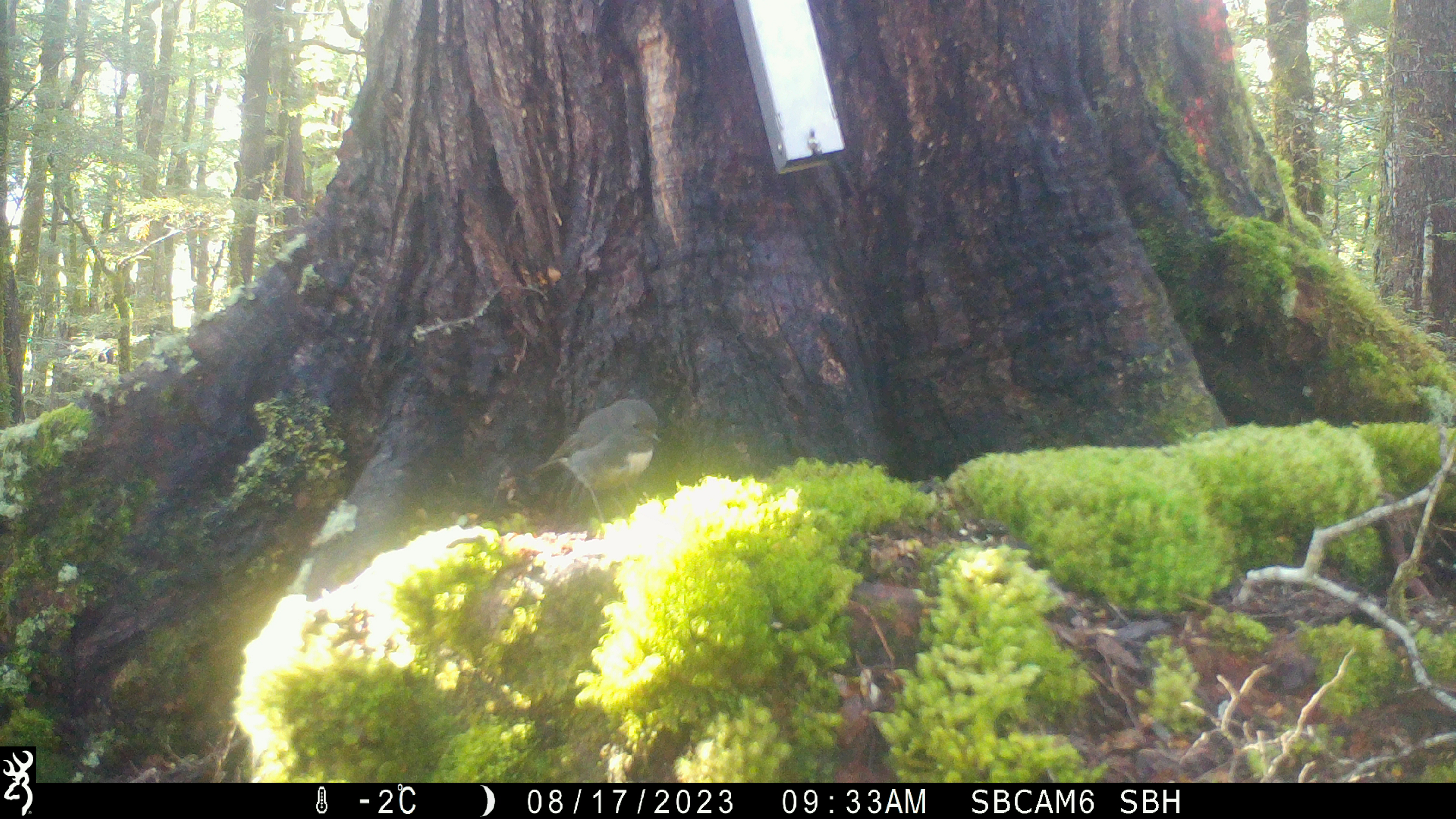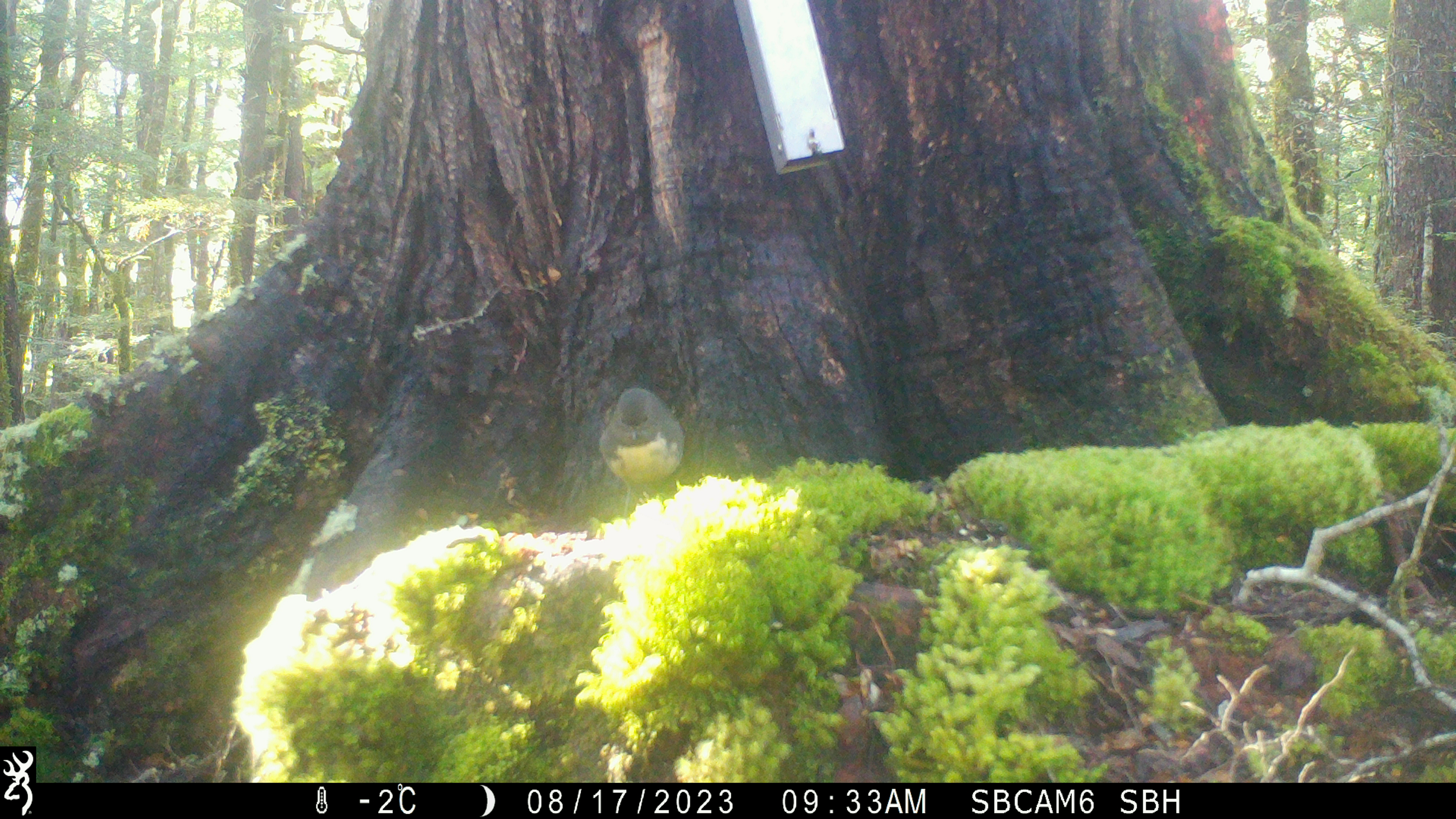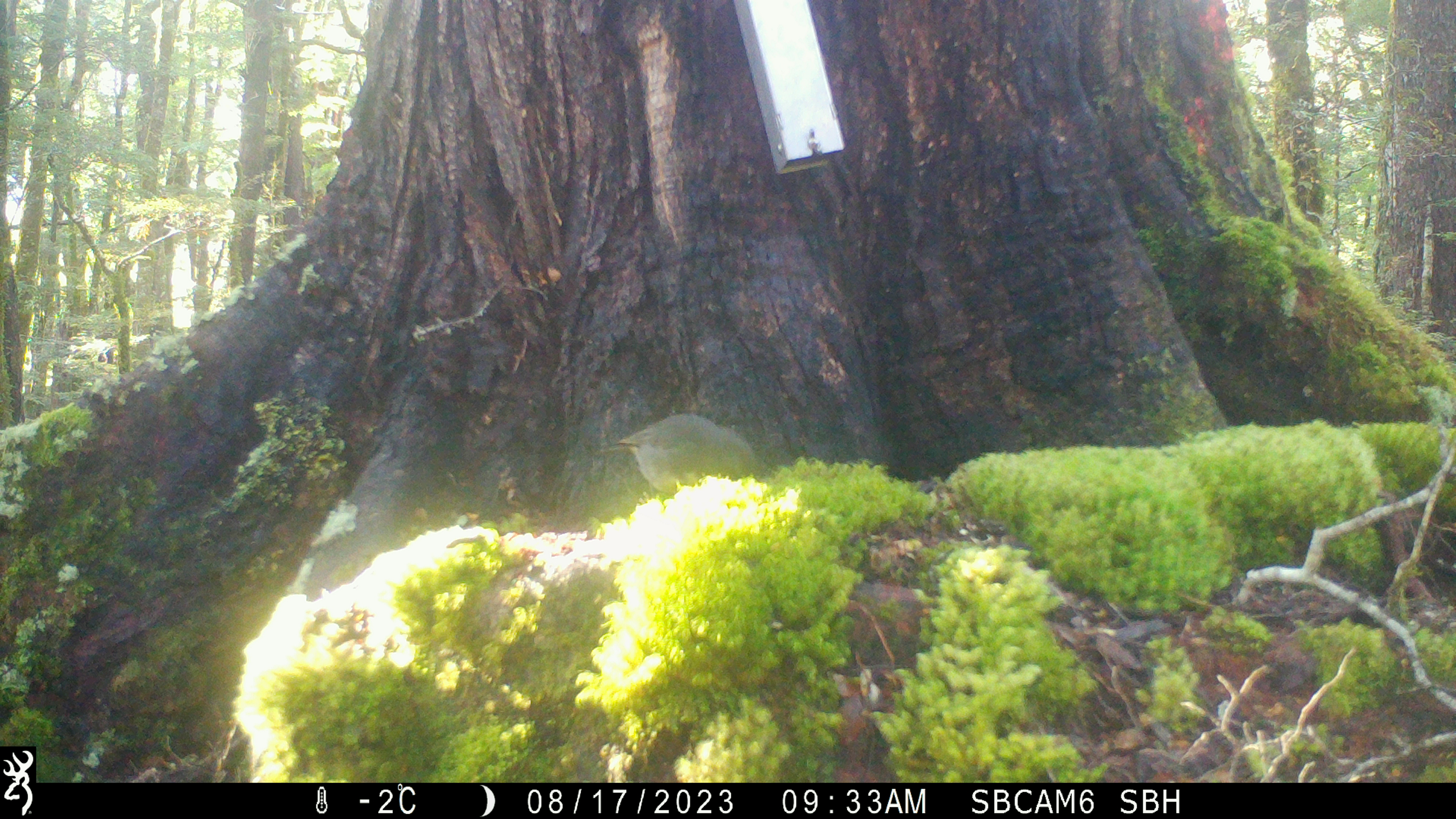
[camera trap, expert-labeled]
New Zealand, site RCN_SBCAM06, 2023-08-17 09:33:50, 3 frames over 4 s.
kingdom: Animalia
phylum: Chordata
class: Aves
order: Passeriformes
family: Petroicidae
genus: Petroica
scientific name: Petroica australis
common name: new zealand robin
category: robin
Robin (new zealand robin) (Petroica australis).